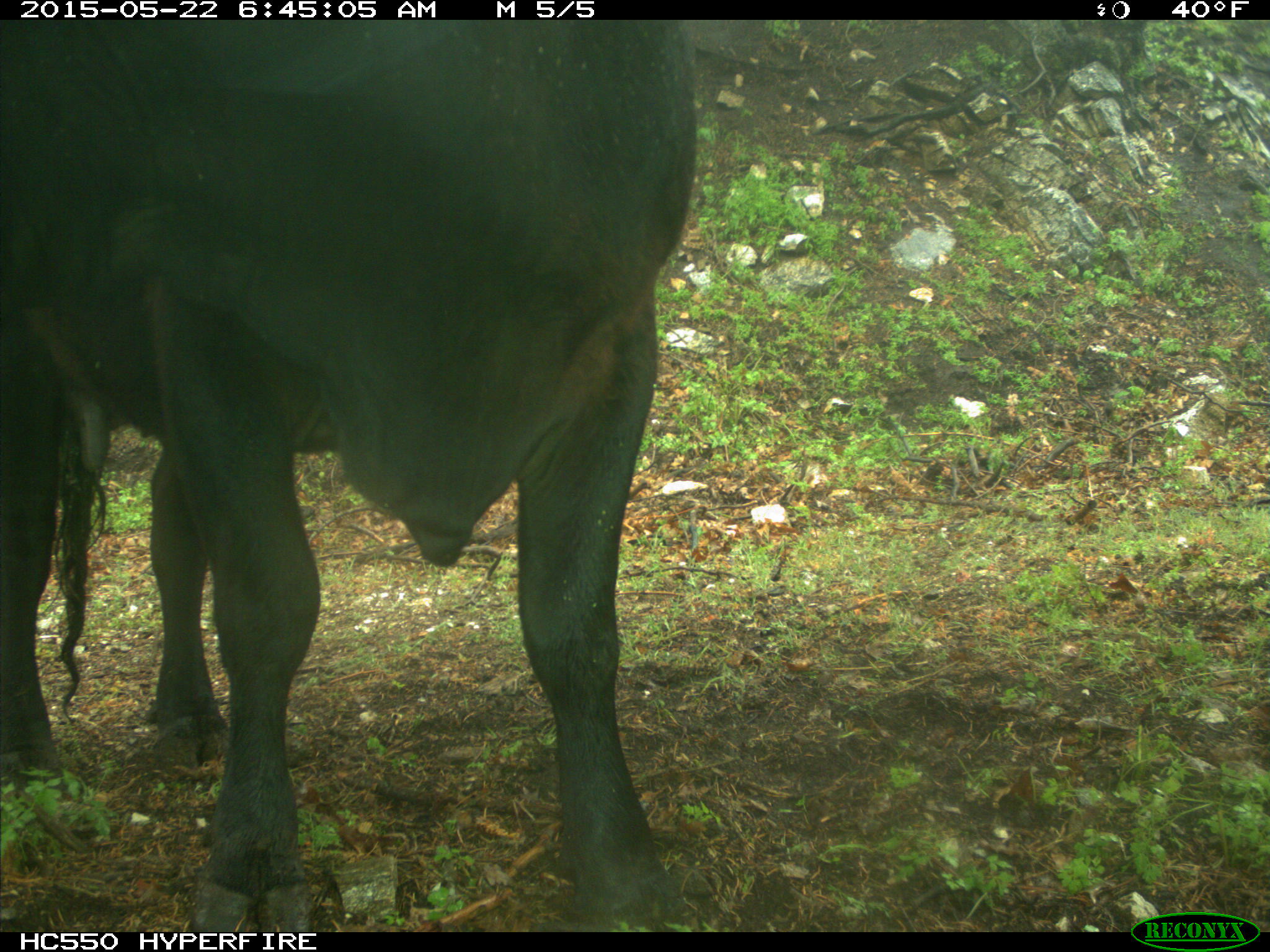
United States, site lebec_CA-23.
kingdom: Animalia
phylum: Chordata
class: Mammalia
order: Artiodactyla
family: Bovidae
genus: Bos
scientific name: Bos taurus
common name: domestic cow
Bos taurus (domestic cow).